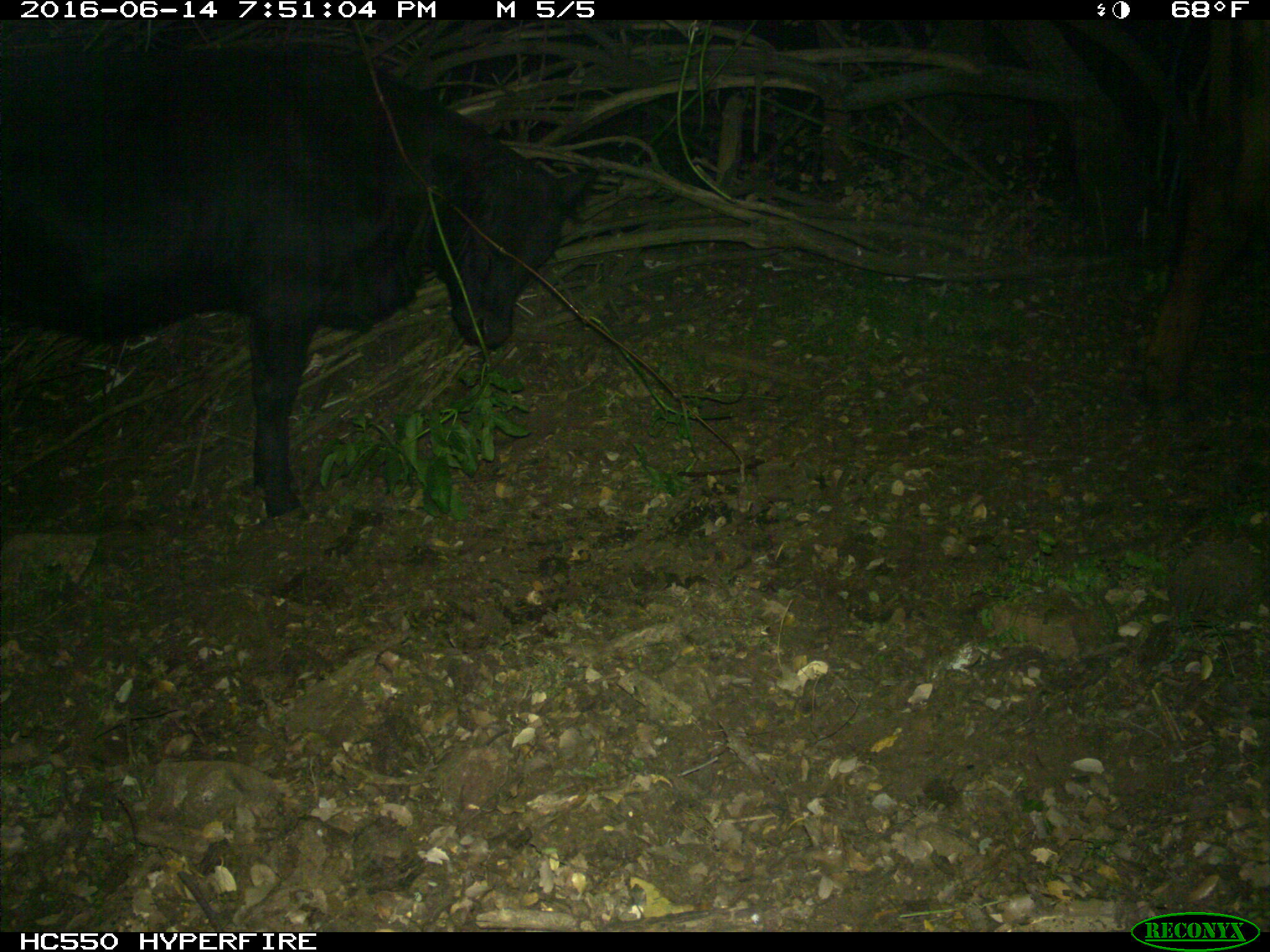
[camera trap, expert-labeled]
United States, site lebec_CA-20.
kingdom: Animalia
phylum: Chordata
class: Mammalia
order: Artiodactyla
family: Bovidae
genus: Bos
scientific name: Bos taurus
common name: domestic cow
Bos taurus (domestic cow).